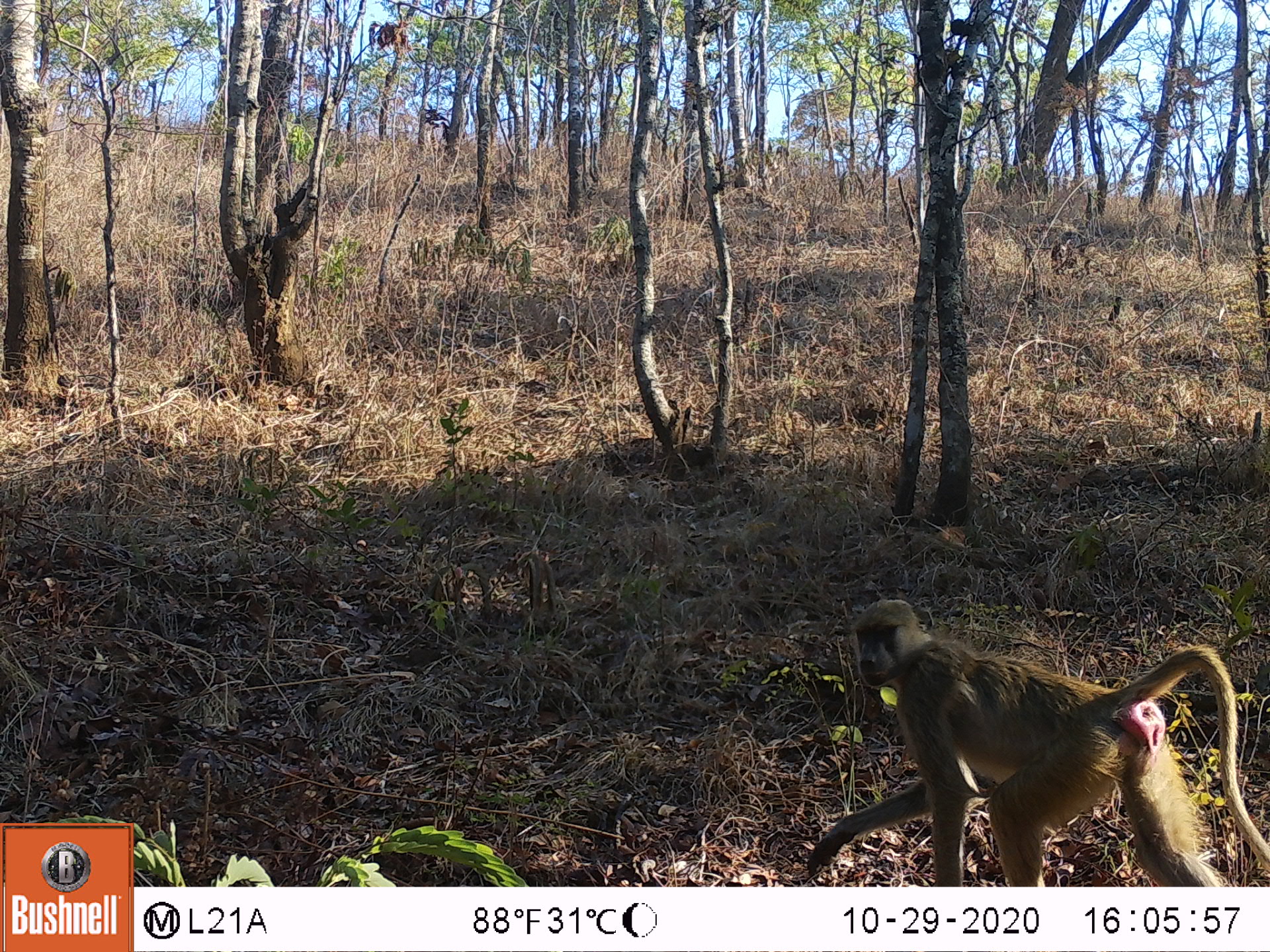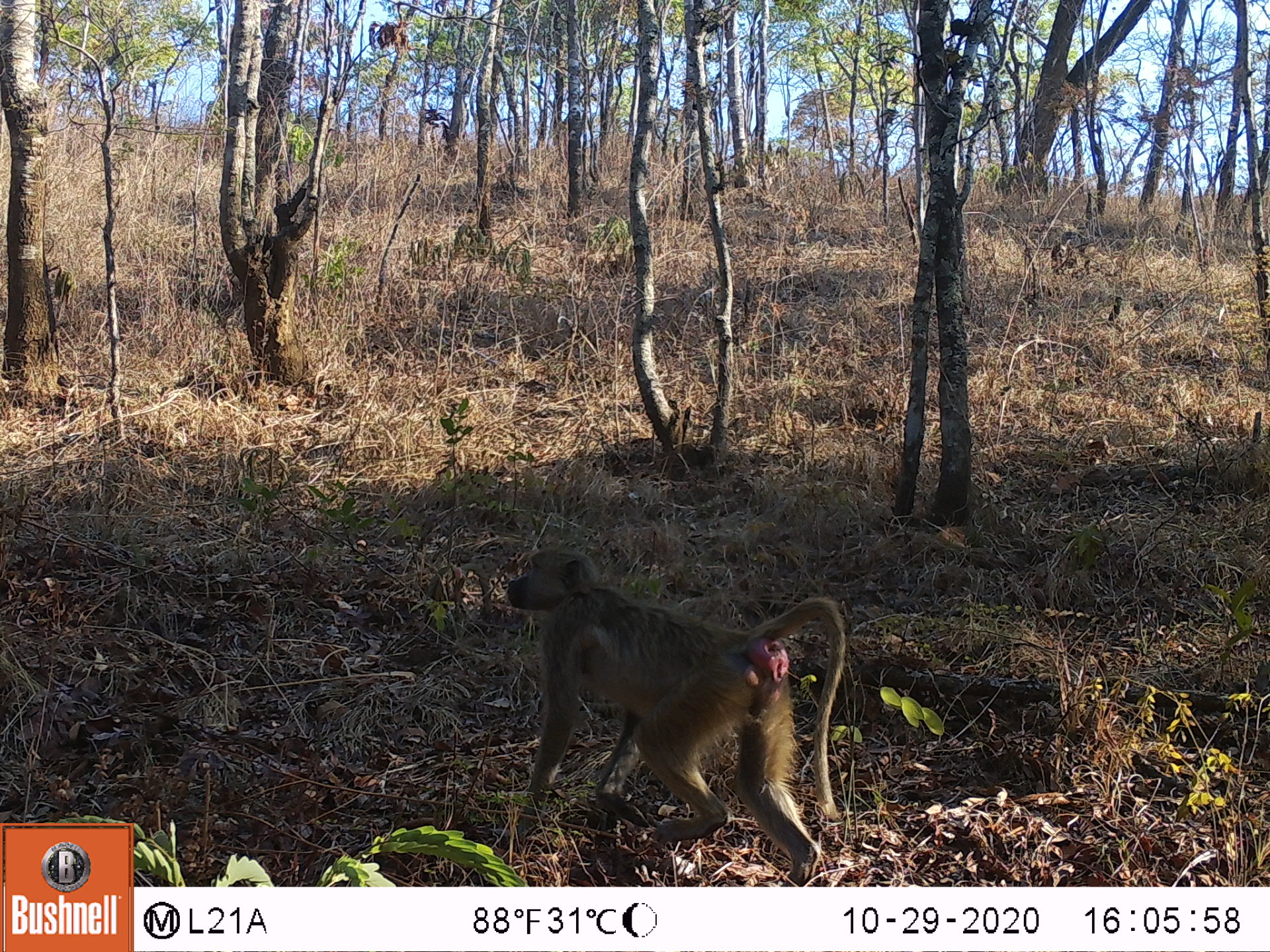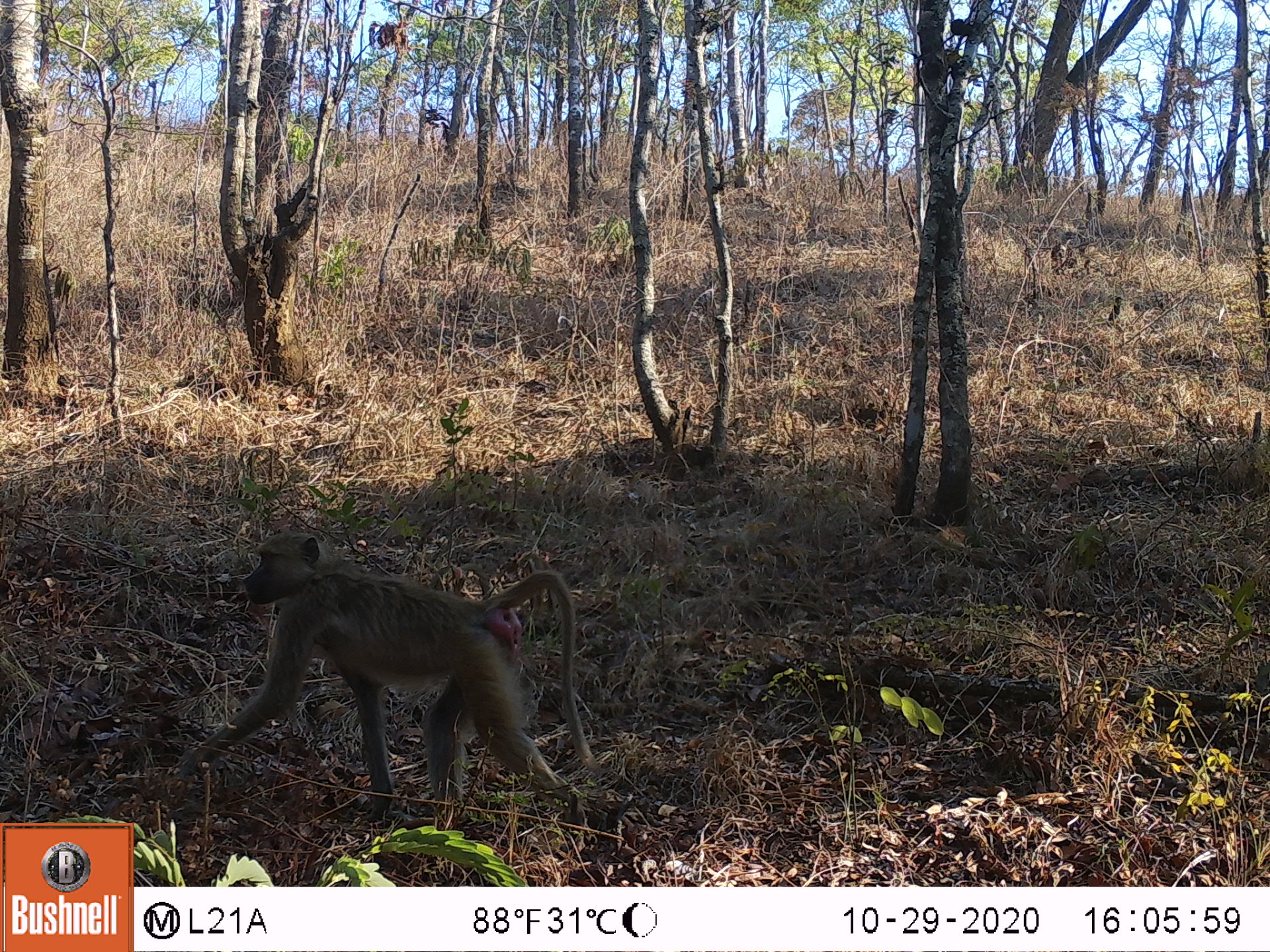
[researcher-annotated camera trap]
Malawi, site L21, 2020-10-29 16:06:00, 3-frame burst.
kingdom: Animalia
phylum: Chordata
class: Mammalia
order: Primates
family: Cercopithecidae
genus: Papio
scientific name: Papio cynocephalus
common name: yellow baboon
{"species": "yellow baboon (Papio cynocephalus)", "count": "1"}